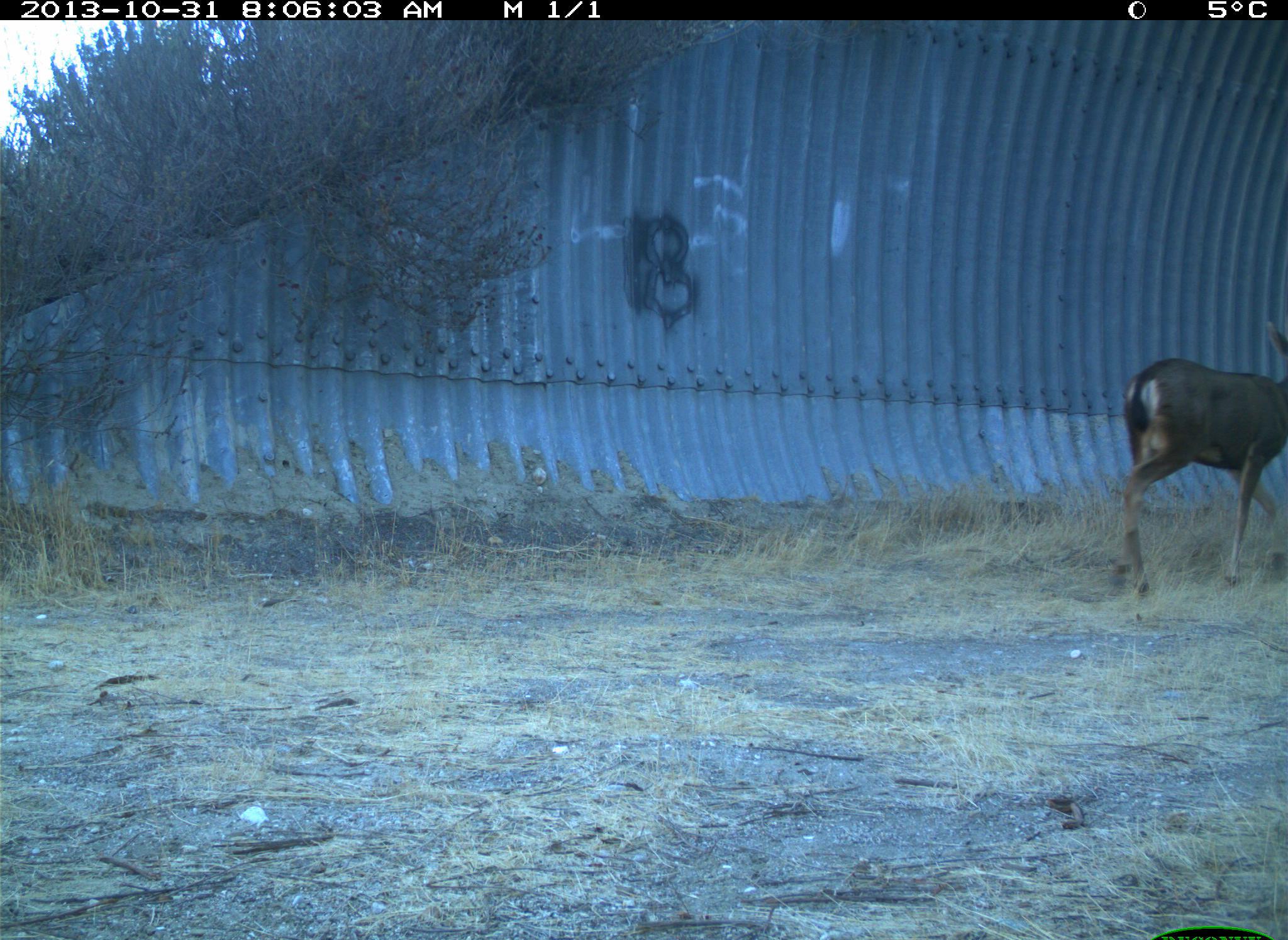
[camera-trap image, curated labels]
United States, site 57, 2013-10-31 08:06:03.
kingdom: Animalia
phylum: Chordata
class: Mammalia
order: Artiodactyla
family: Cervidae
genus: Odocoileus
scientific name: Odocoileus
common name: deer